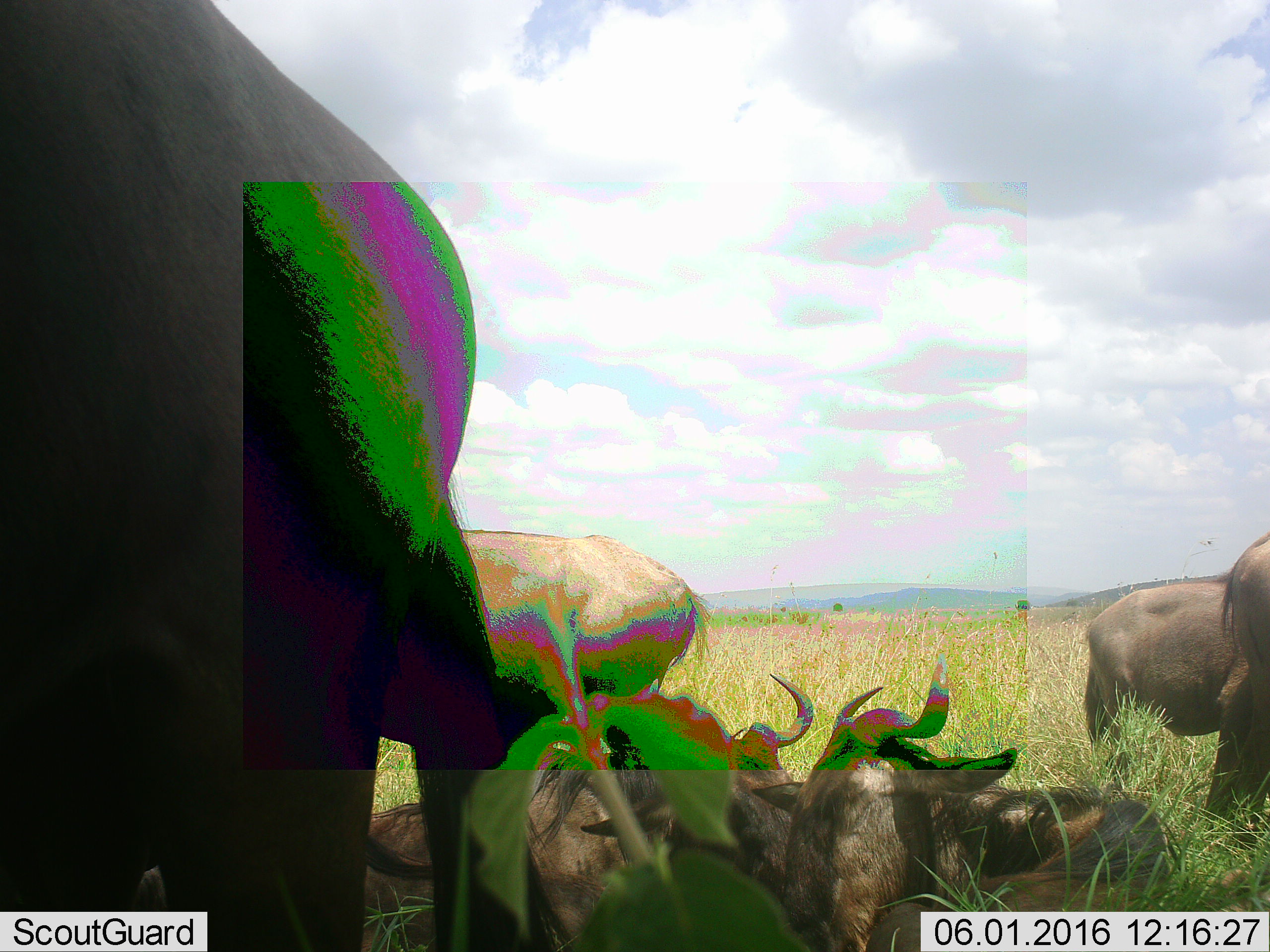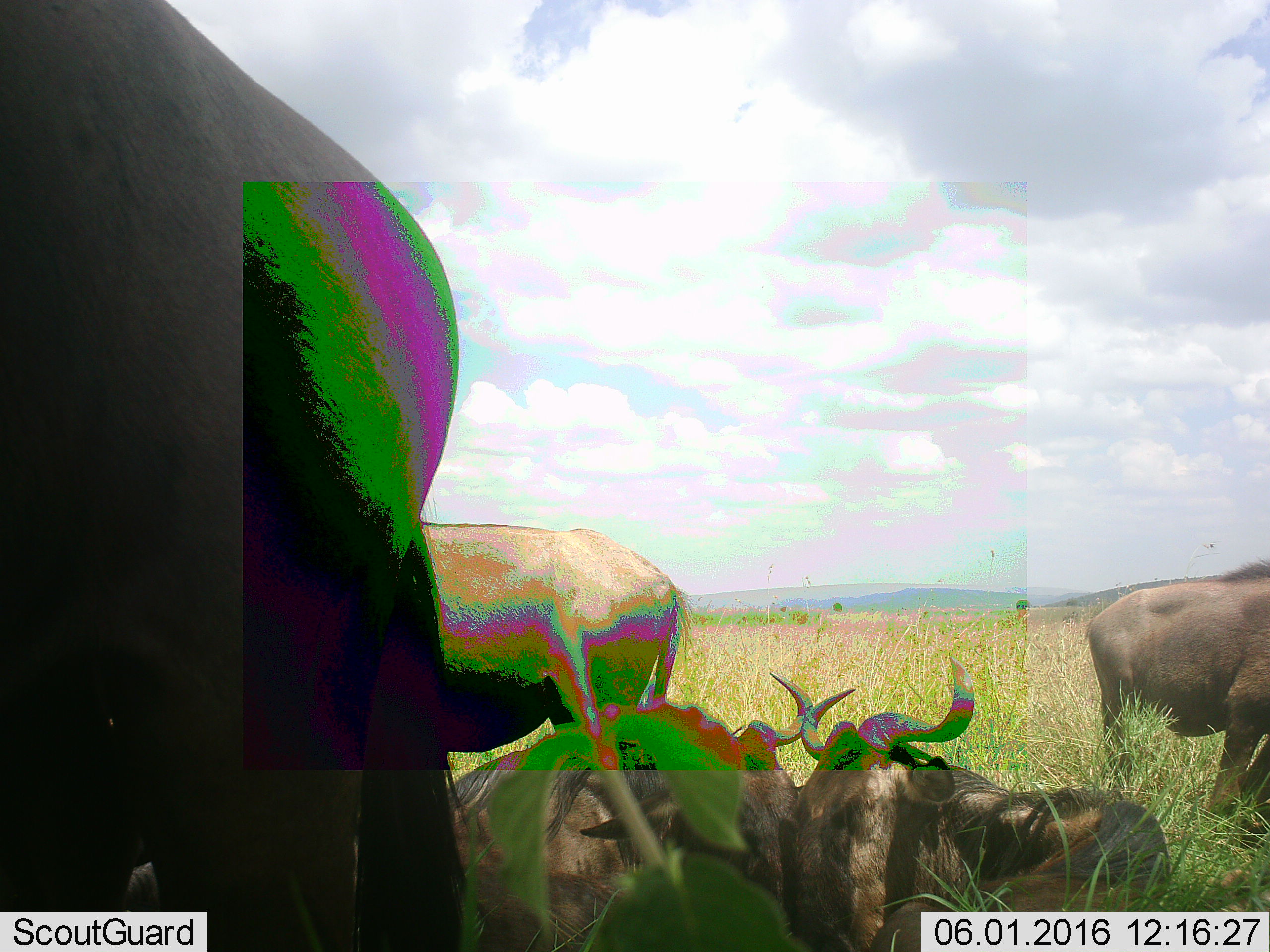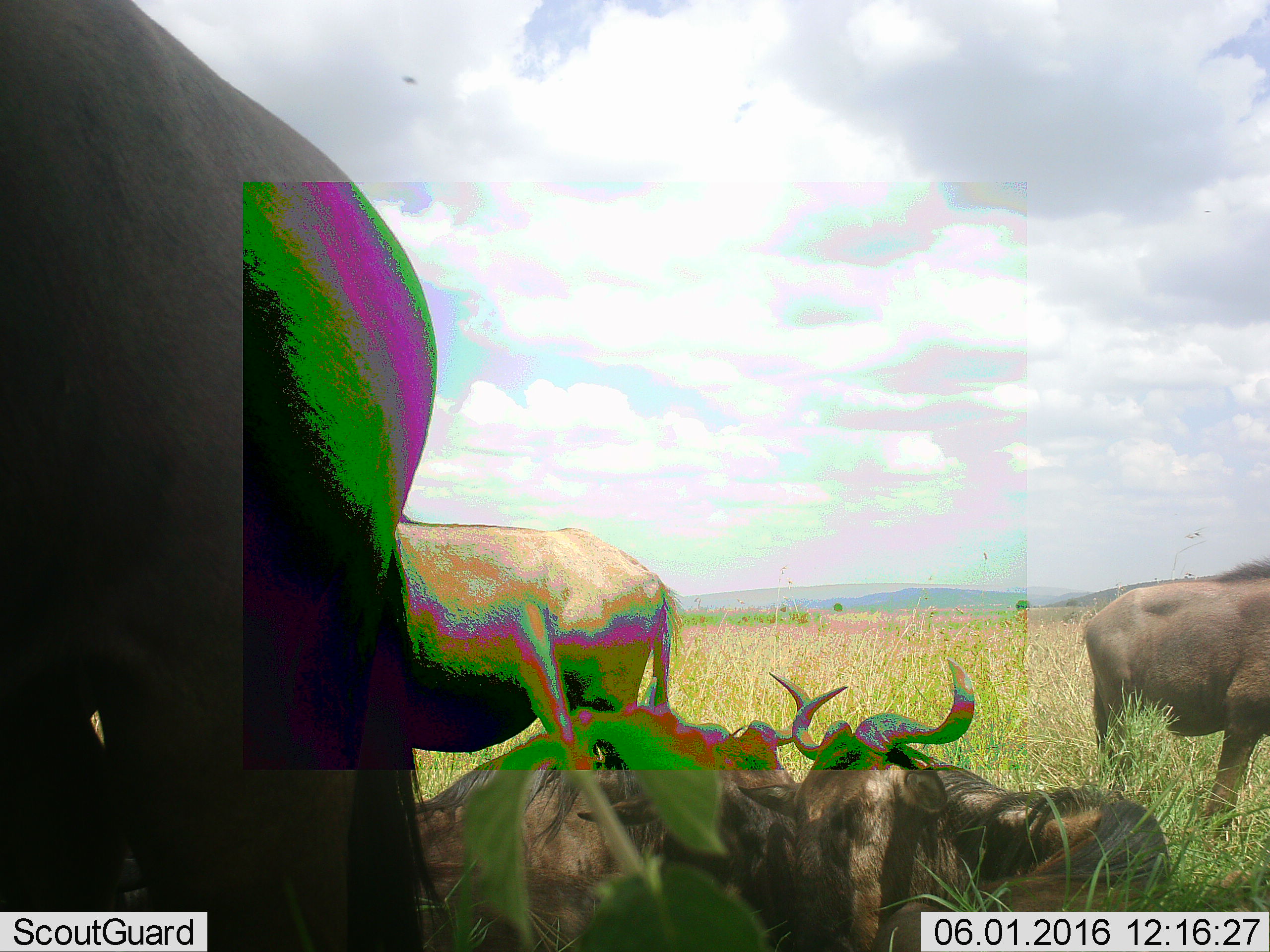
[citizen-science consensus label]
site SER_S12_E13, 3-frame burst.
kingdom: Animalia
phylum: Chordata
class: Mammalia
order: Artiodactyla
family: Bovidae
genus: Connochaetes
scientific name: Connochaetes taurinus taurinus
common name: blue wildebeest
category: wildebeestblue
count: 5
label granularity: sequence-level